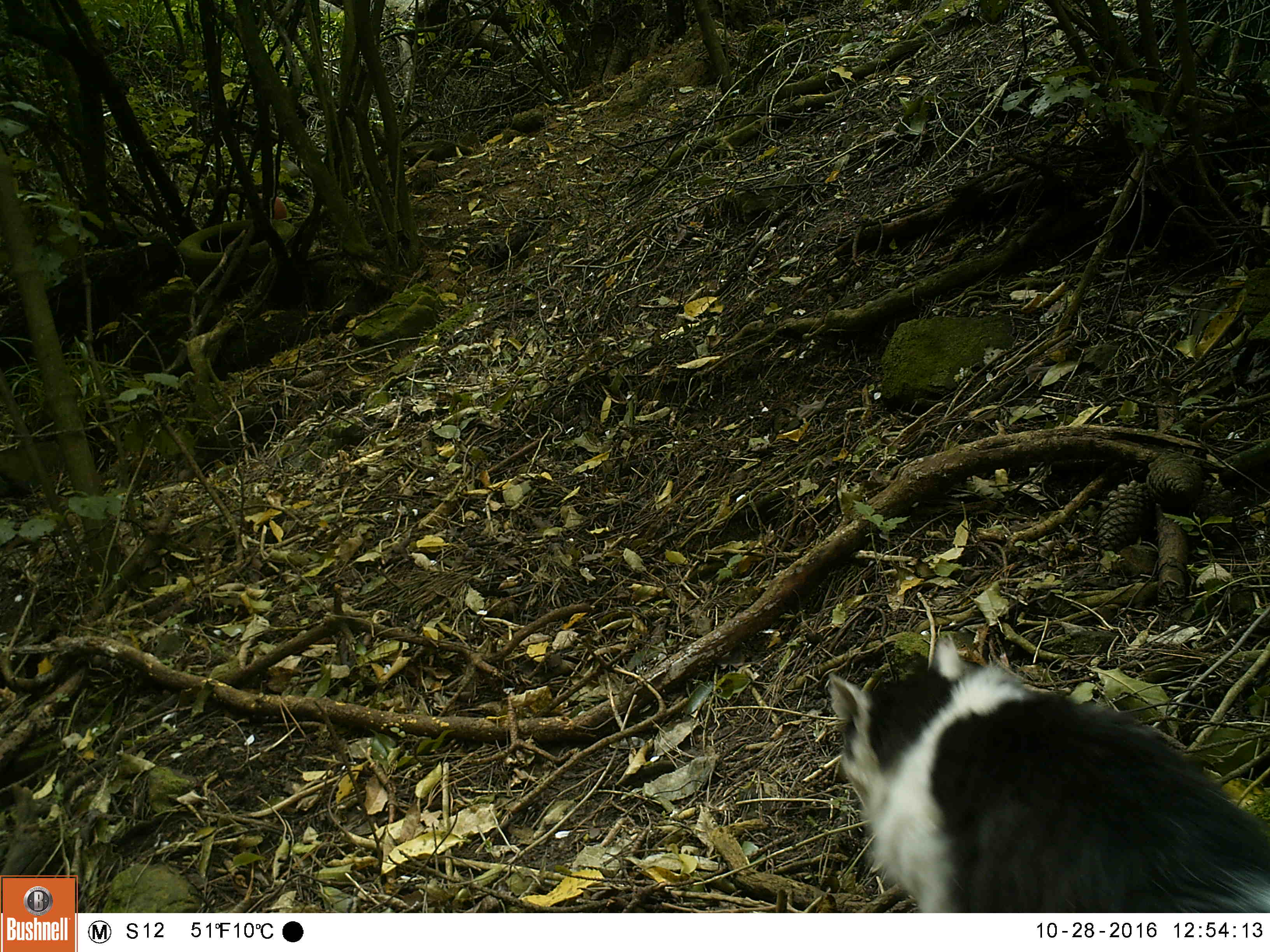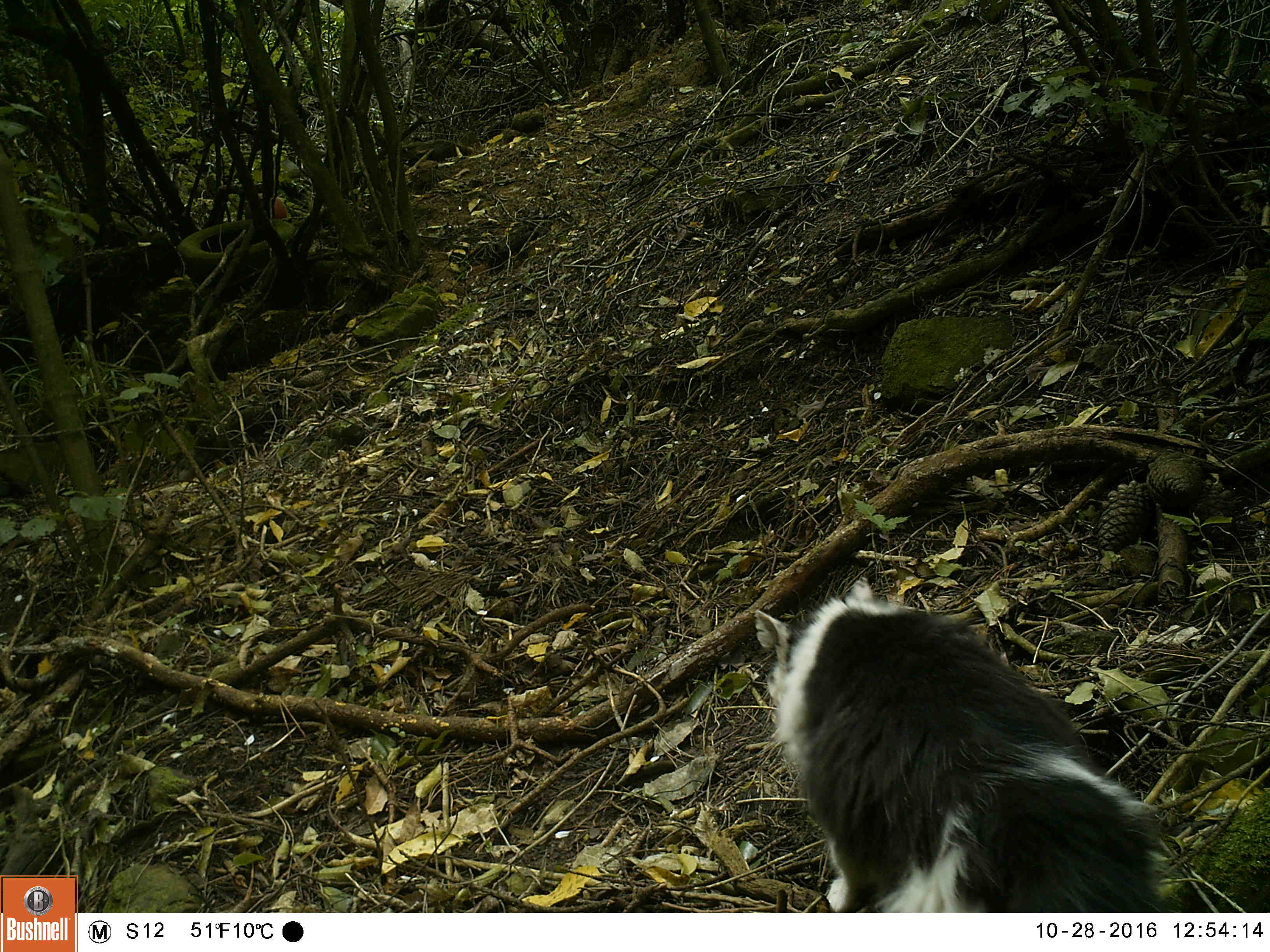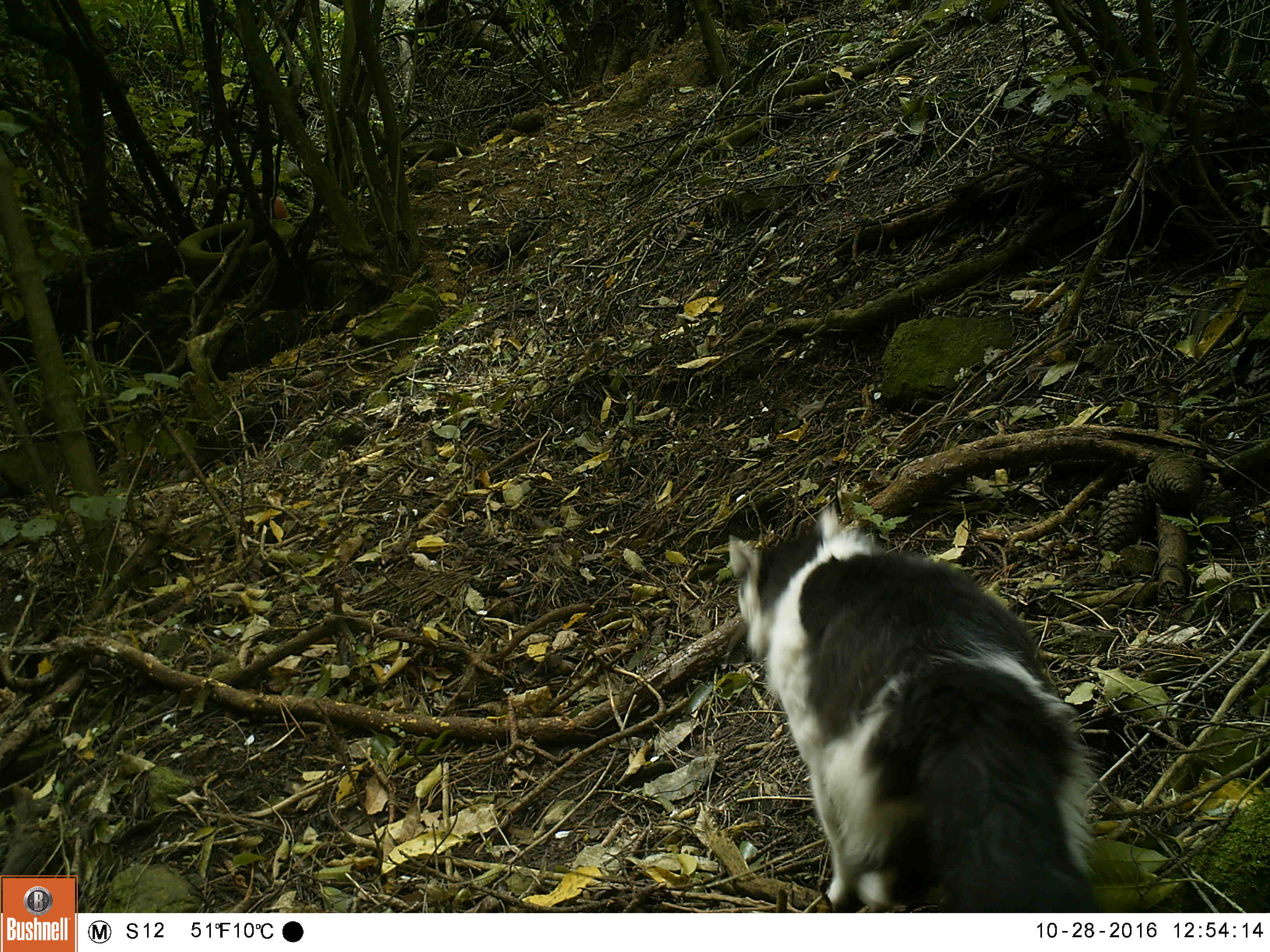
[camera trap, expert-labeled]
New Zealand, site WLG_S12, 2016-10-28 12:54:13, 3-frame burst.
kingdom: Animalia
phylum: Chordata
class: Mammalia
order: Carnivora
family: Felidae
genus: Felis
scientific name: Felis catus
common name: domestic cat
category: cat